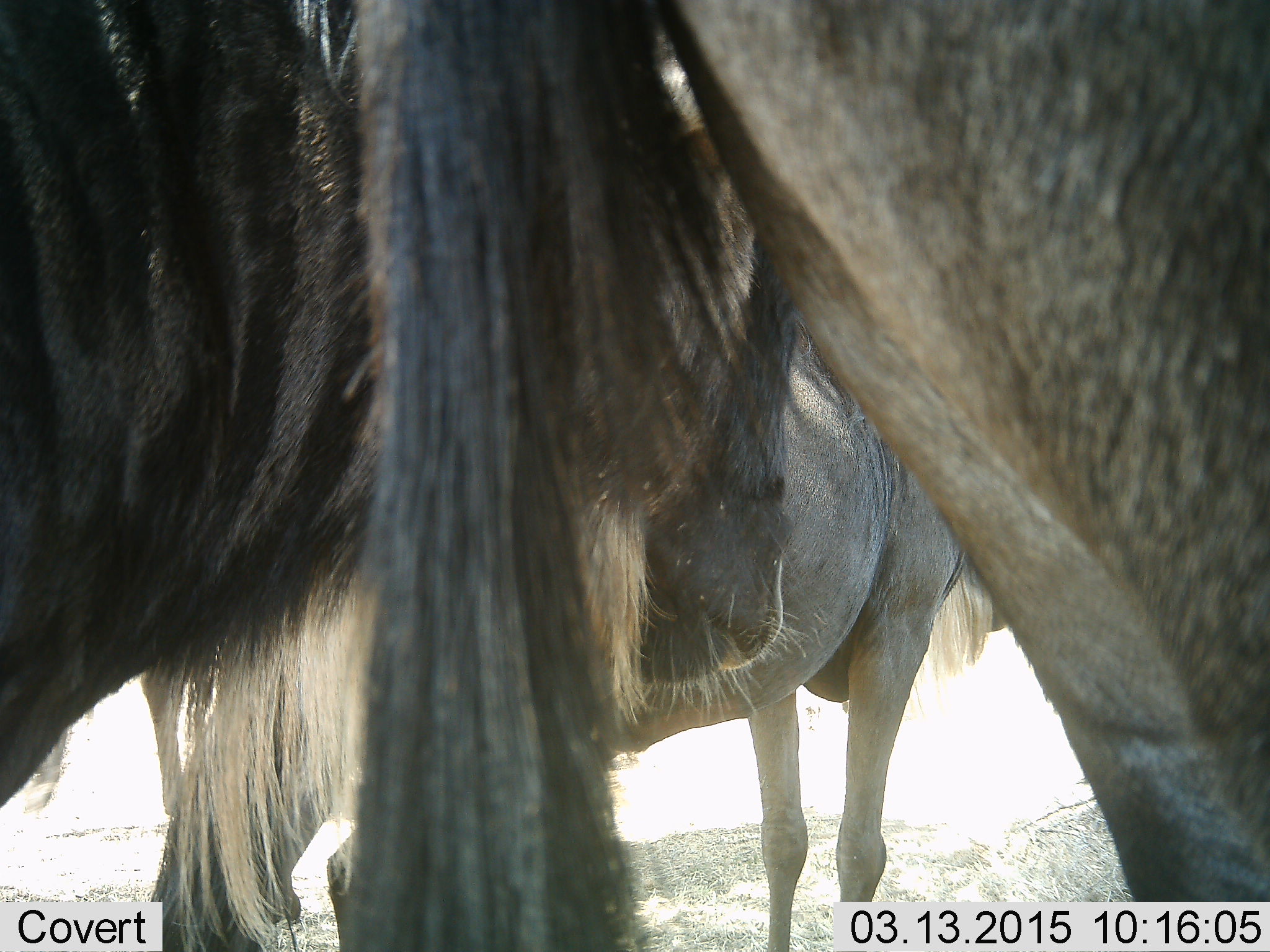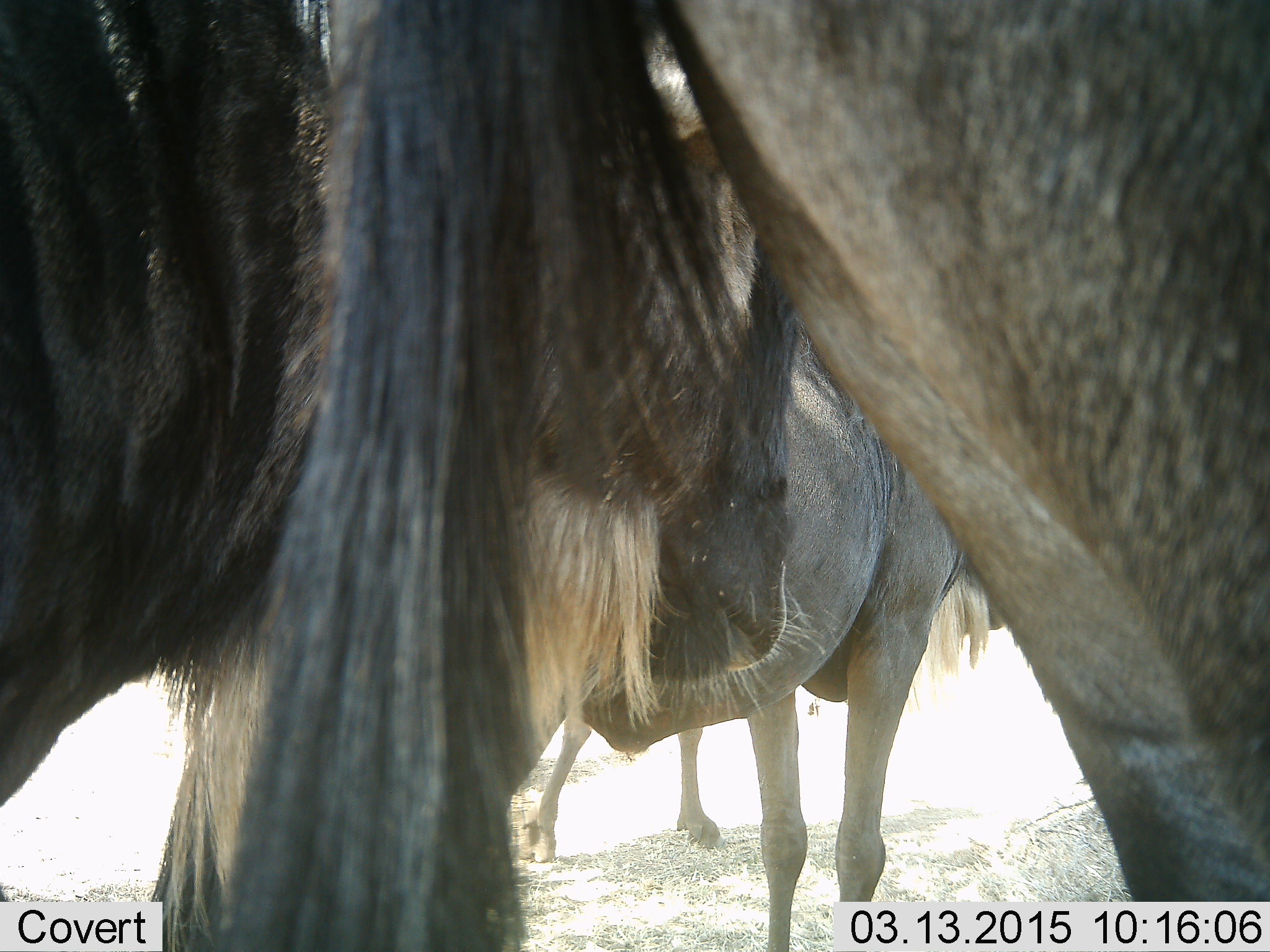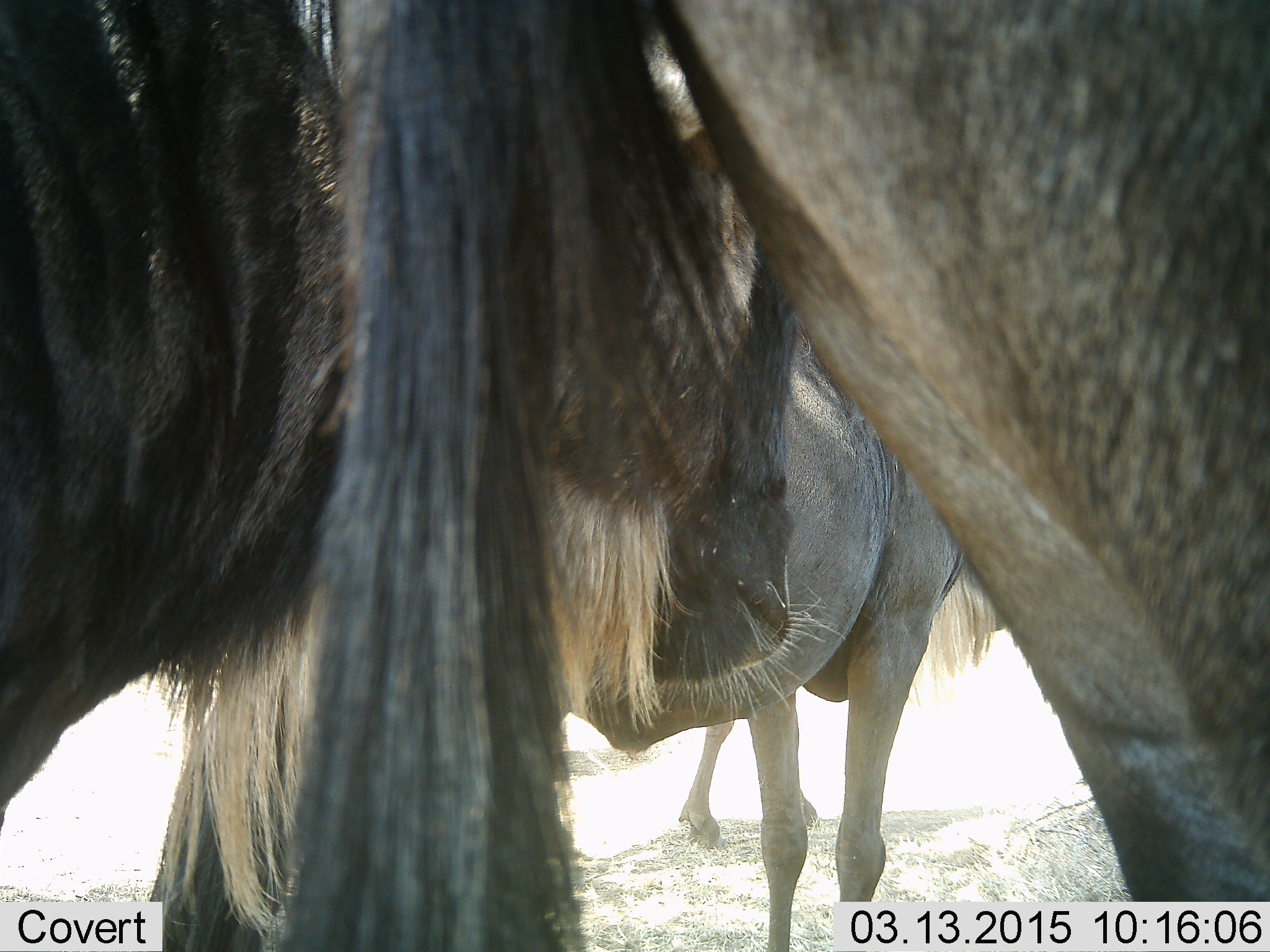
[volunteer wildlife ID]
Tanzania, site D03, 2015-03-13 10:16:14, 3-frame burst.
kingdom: Animalia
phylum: Chordata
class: Mammalia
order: Artiodactyla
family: Bovidae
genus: Connochaetes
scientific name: Connochaetes taurinus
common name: blue wildebeest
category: wildebeest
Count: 4.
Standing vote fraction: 100%.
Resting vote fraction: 10%.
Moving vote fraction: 10%.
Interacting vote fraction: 0%.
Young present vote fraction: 10%.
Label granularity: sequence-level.